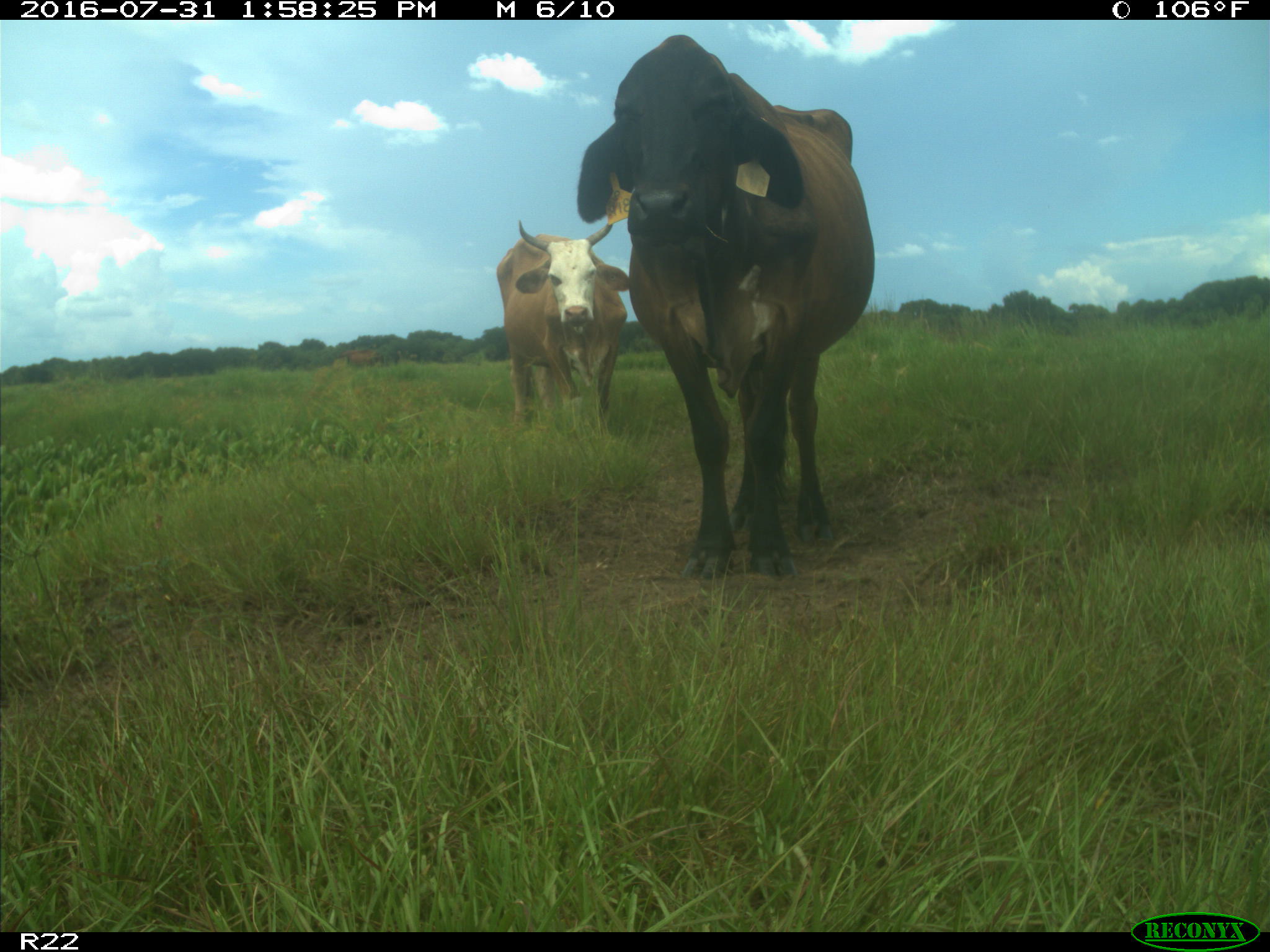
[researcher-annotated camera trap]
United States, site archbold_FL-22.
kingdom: Animalia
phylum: Chordata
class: Mammalia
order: Artiodactyla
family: Bovidae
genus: Bos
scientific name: Bos taurus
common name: domestic cow